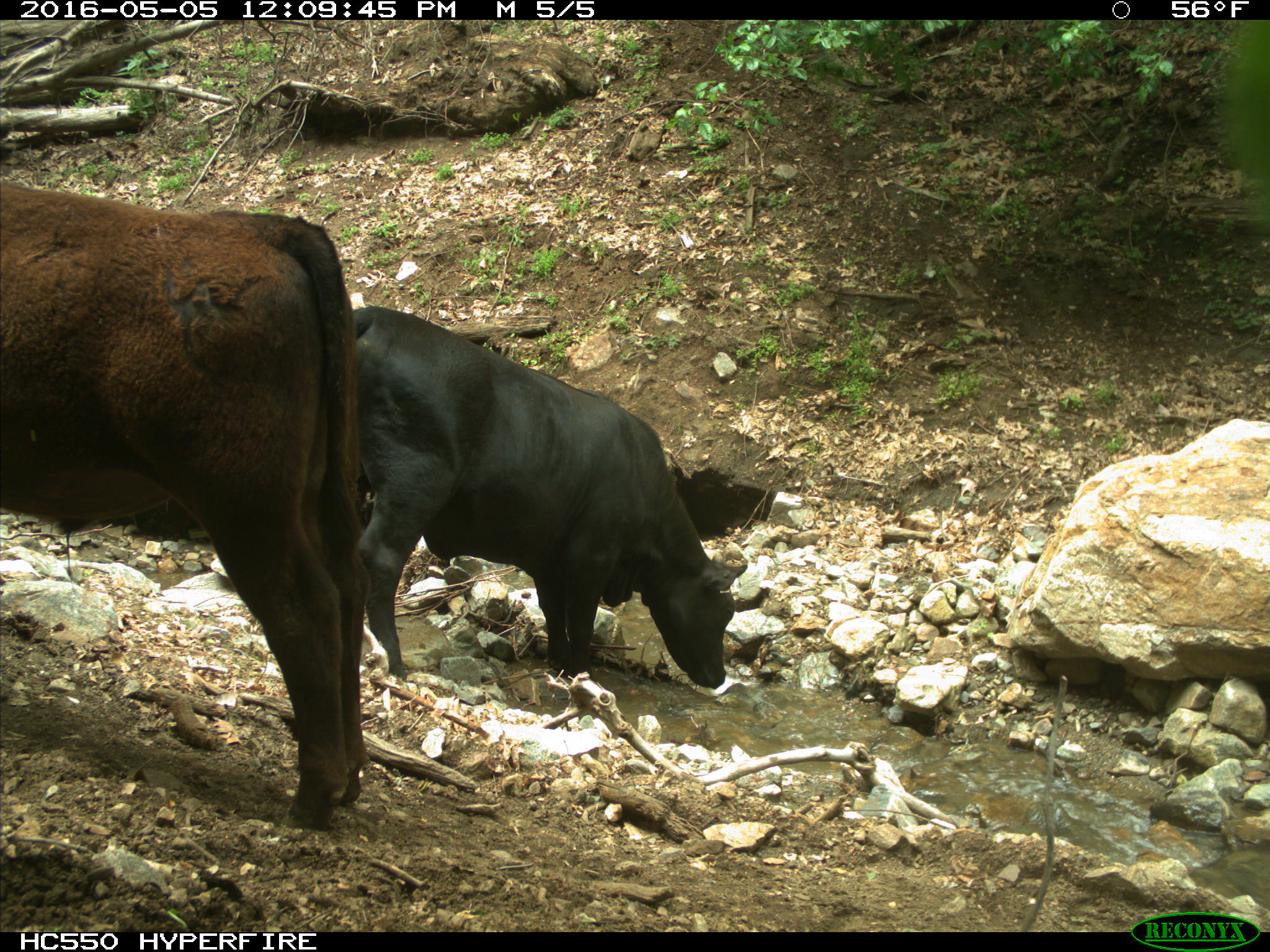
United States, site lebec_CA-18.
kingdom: Animalia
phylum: Chordata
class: Mammalia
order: Artiodactyla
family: Bovidae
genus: Bos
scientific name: Bos taurus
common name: domestic cow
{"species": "Bos taurus (domestic cow)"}